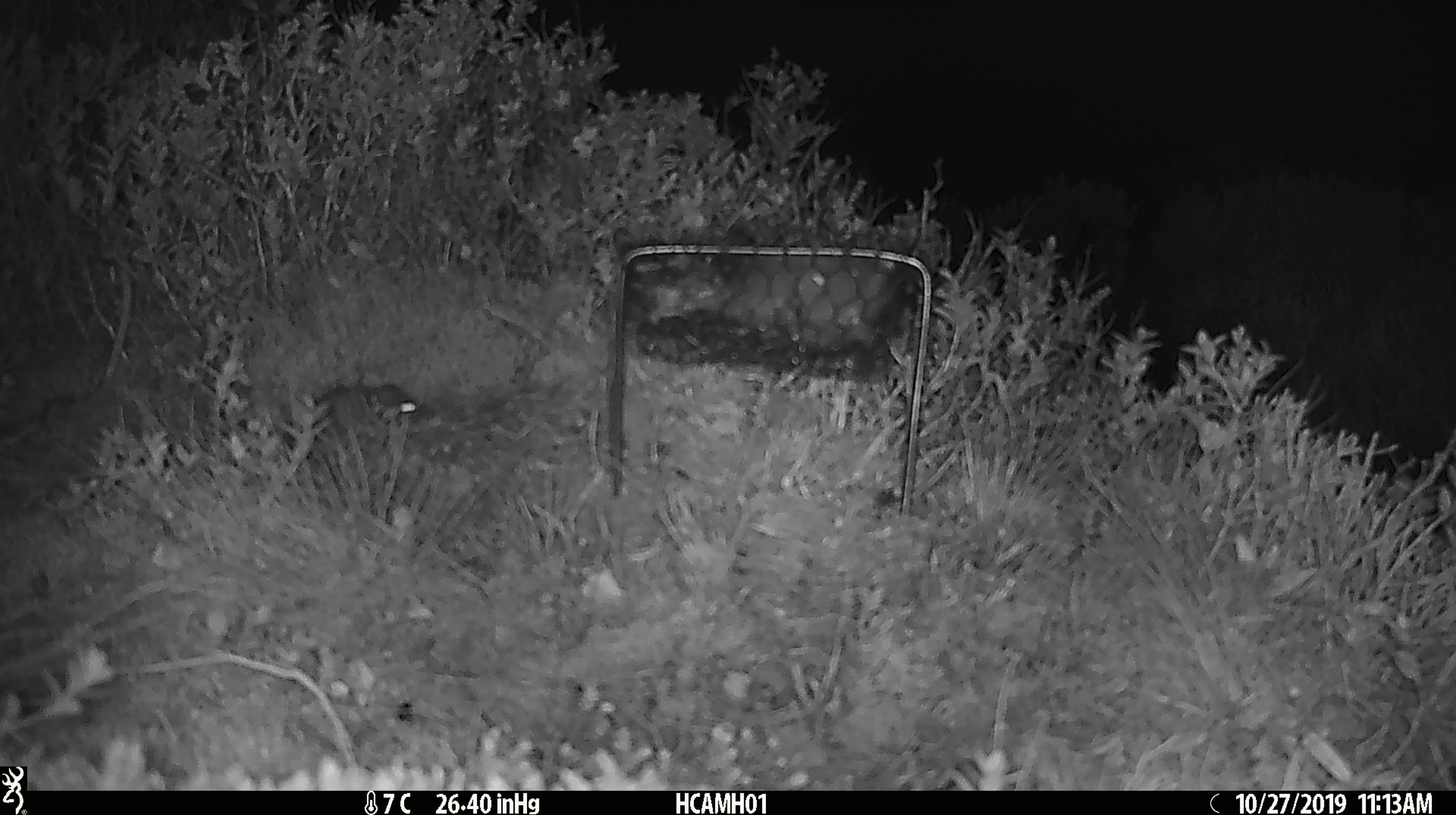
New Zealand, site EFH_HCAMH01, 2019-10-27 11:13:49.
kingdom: Animalia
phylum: Chordata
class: Mammalia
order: Rodentia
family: Muridae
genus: Mus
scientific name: Mus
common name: mouse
Mouse (Mus).